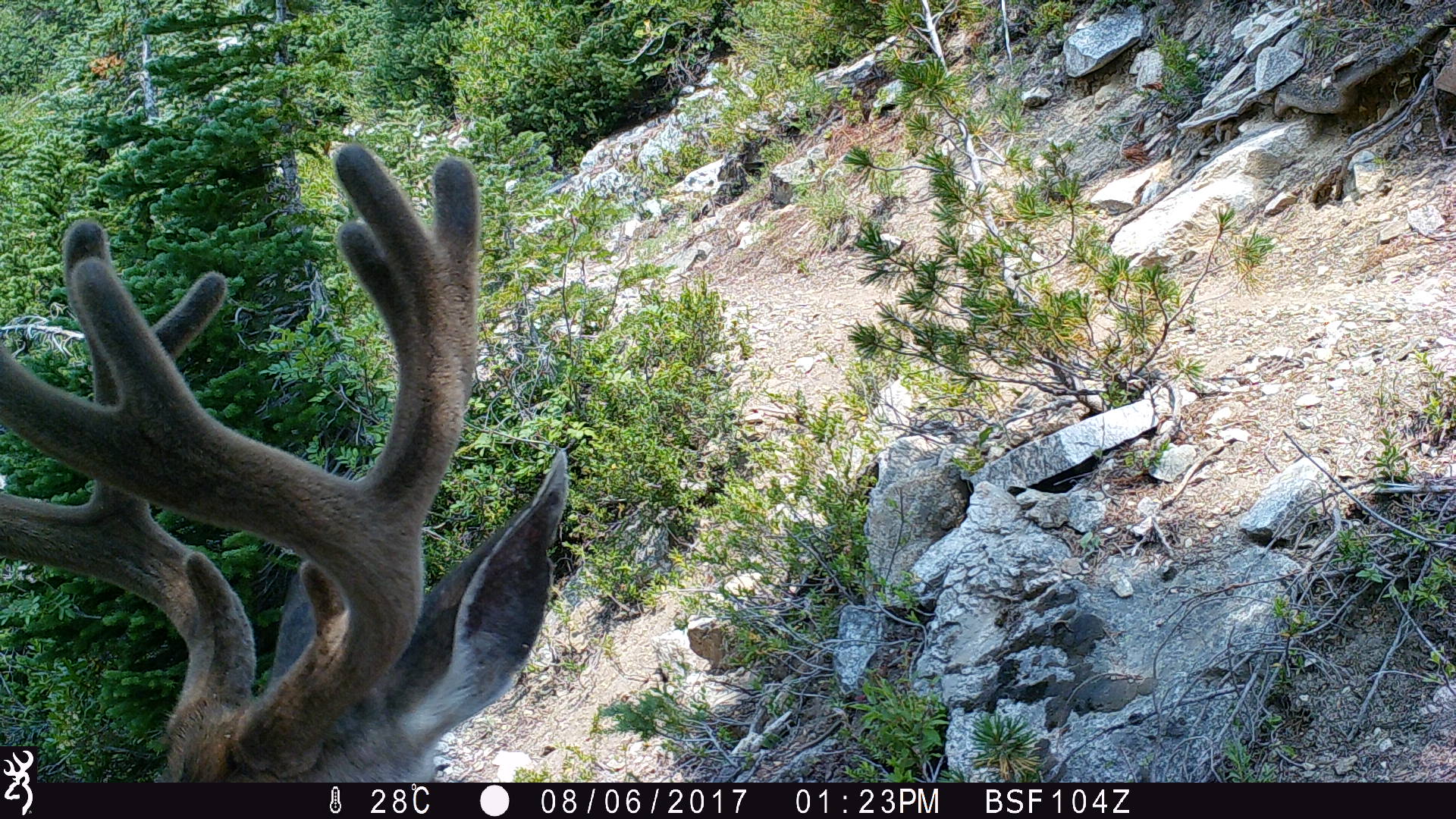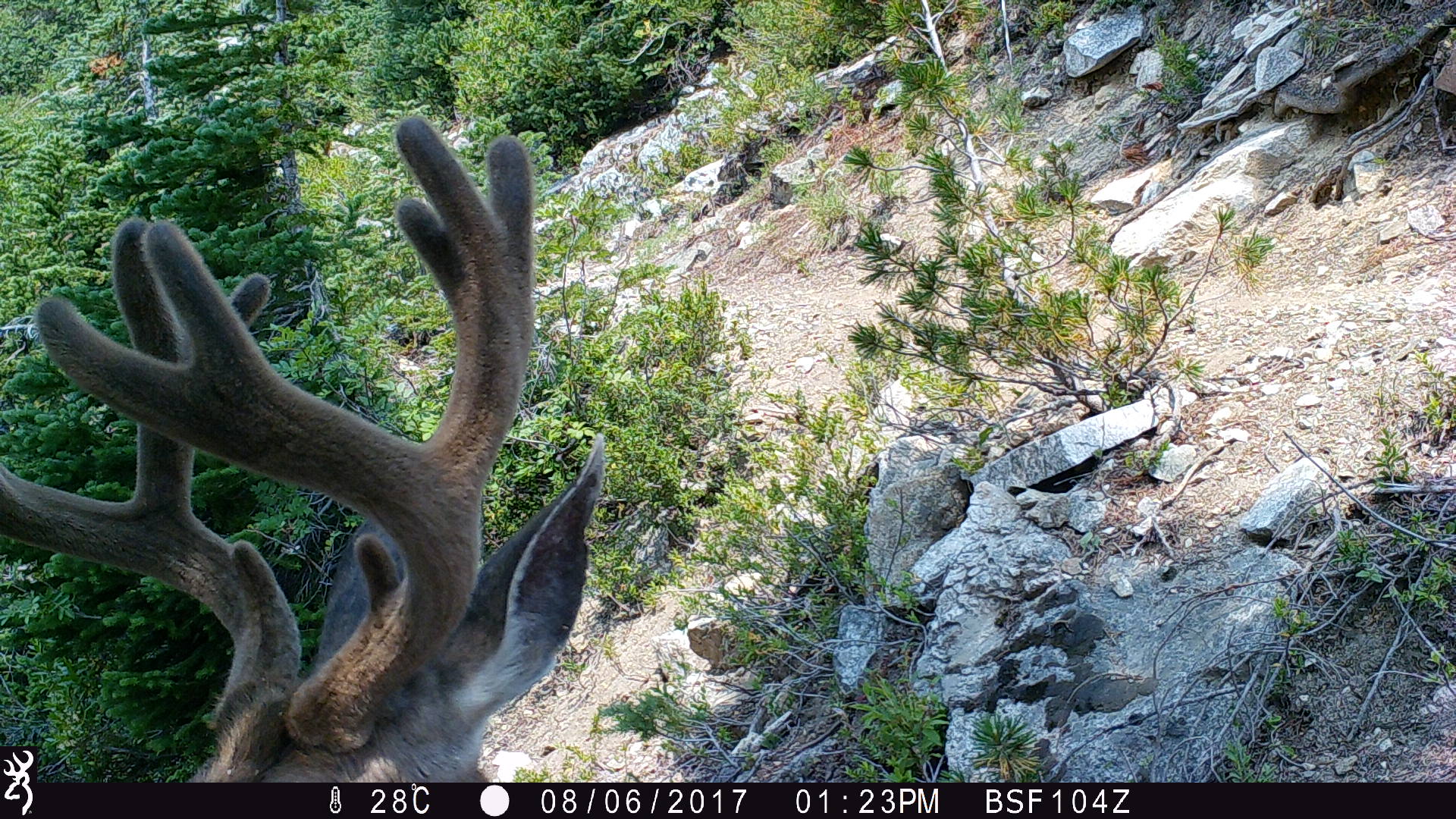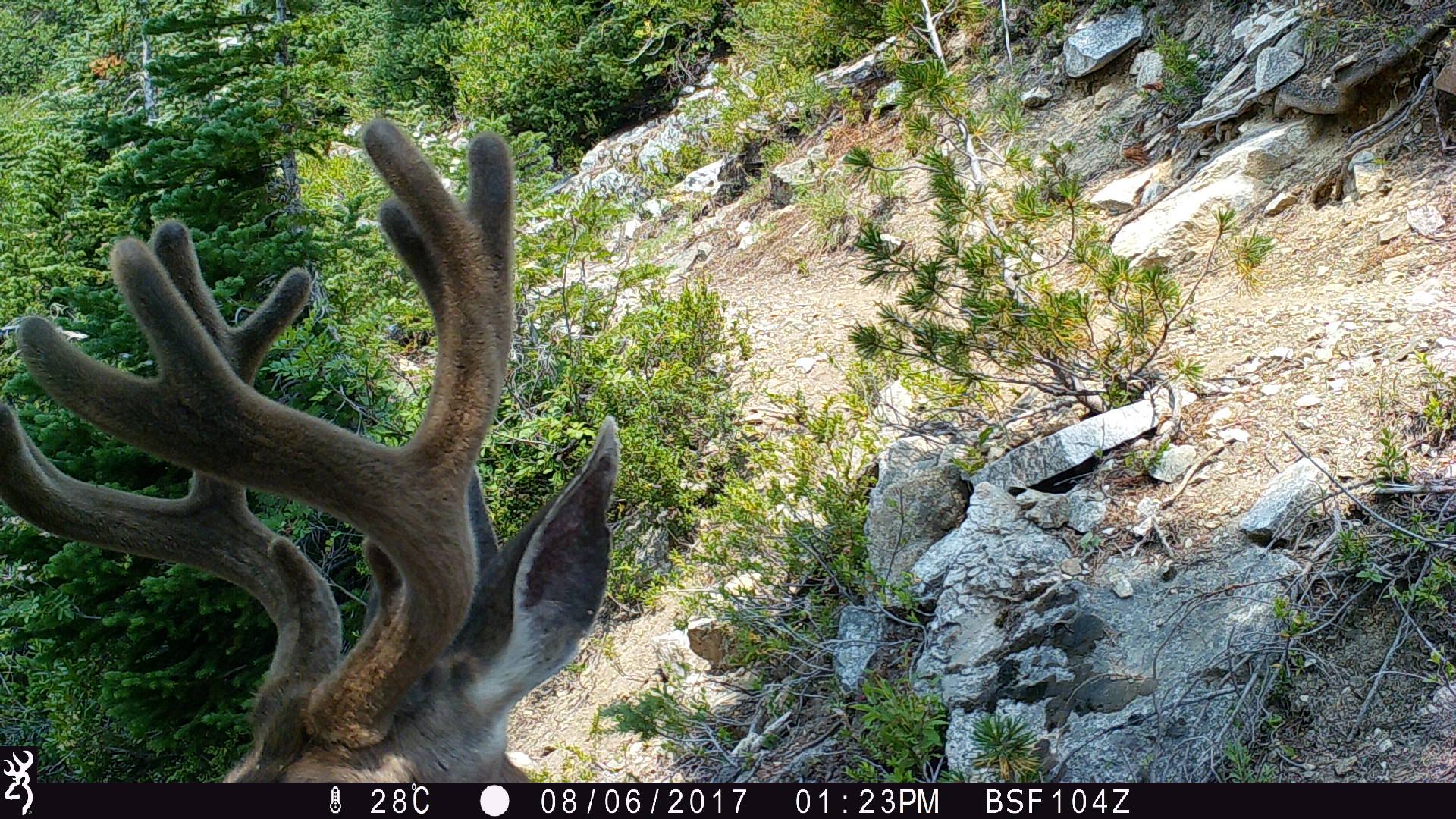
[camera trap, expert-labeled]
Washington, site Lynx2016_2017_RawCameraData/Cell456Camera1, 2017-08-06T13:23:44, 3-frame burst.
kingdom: Animalia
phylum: Chordata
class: Mammalia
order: Artiodactyla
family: Cervidae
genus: Odocoileus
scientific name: Odocoileus hemionus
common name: mule deer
Odocoileus hemionus (mule deer). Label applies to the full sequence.